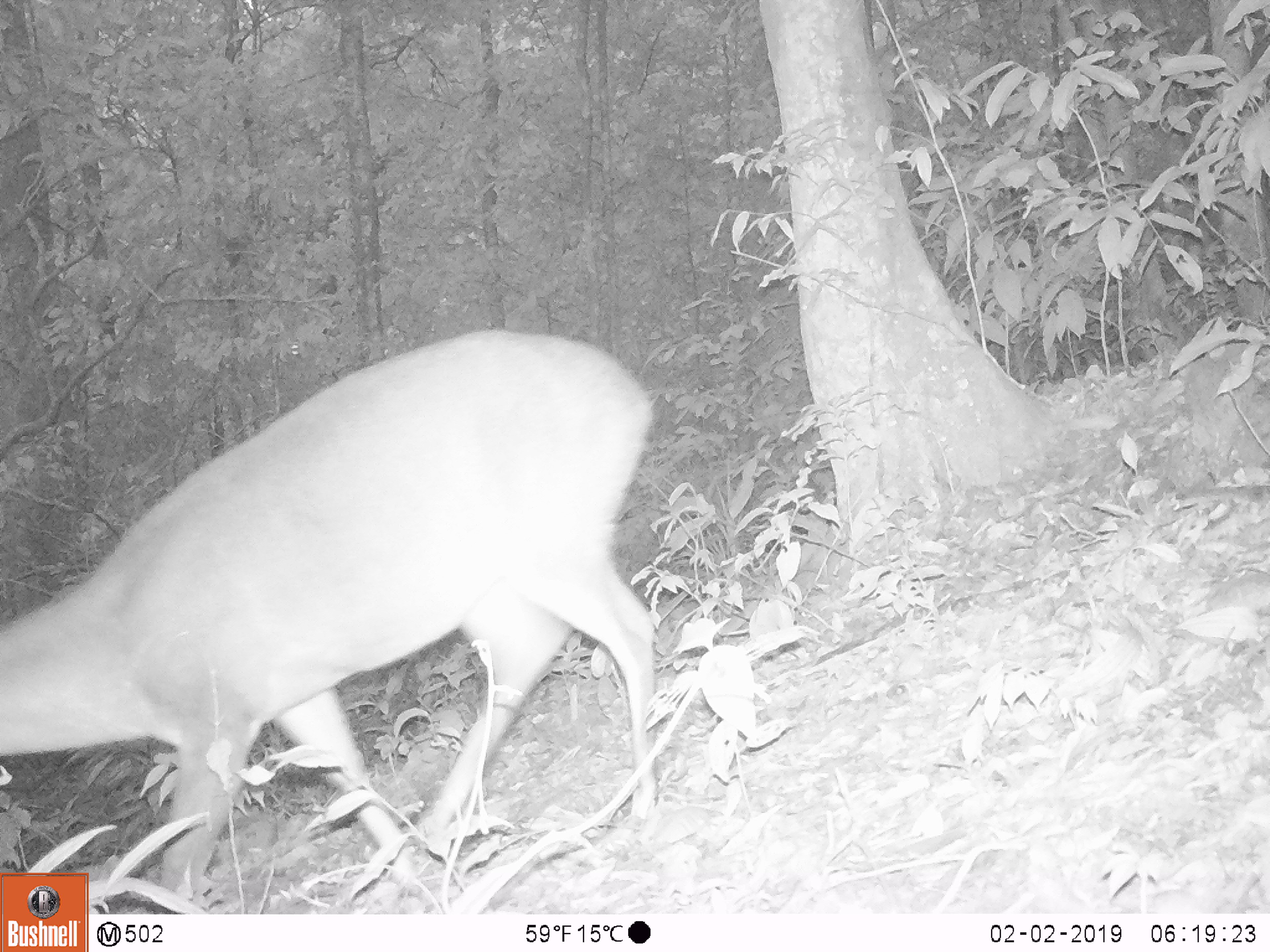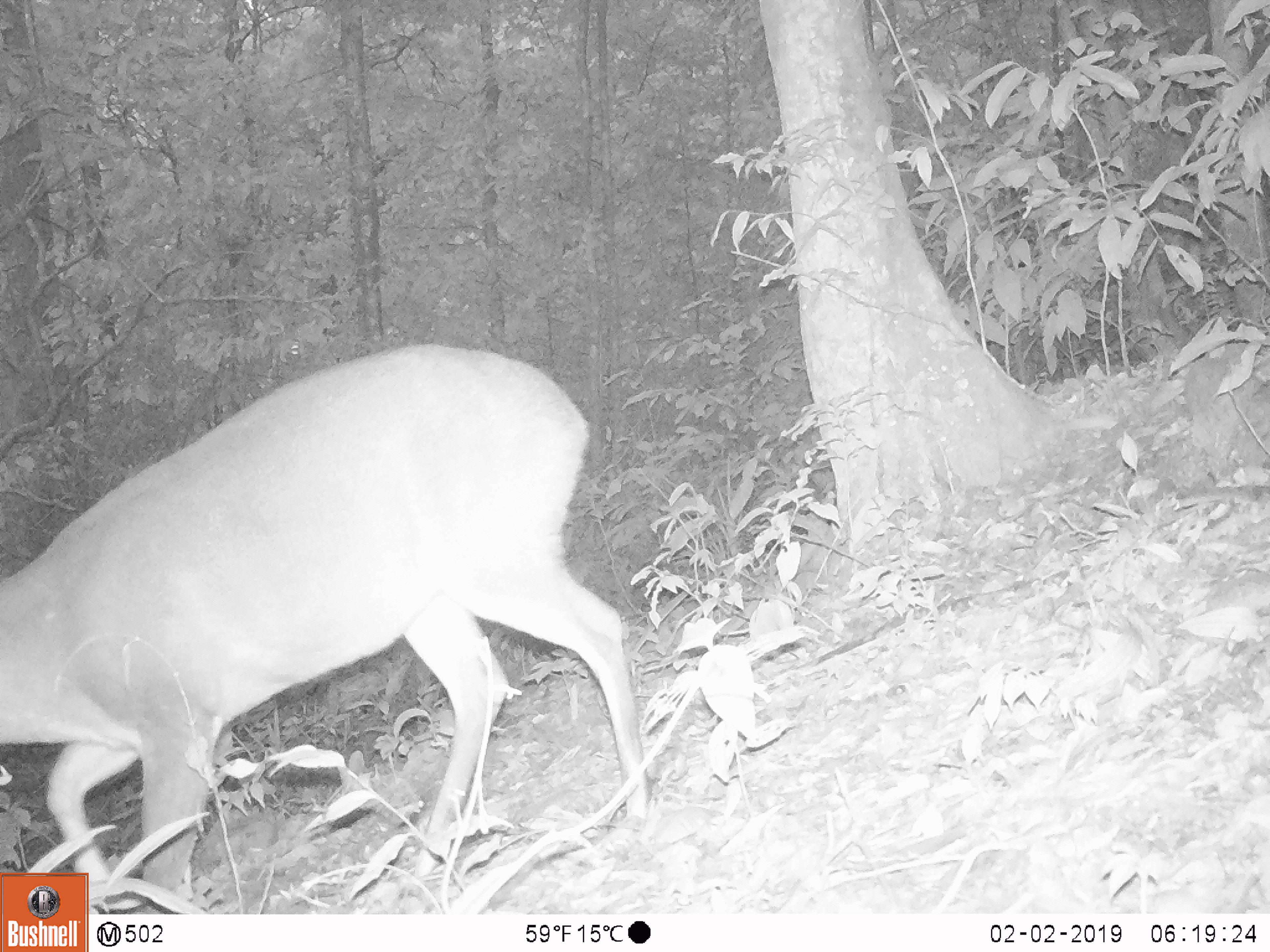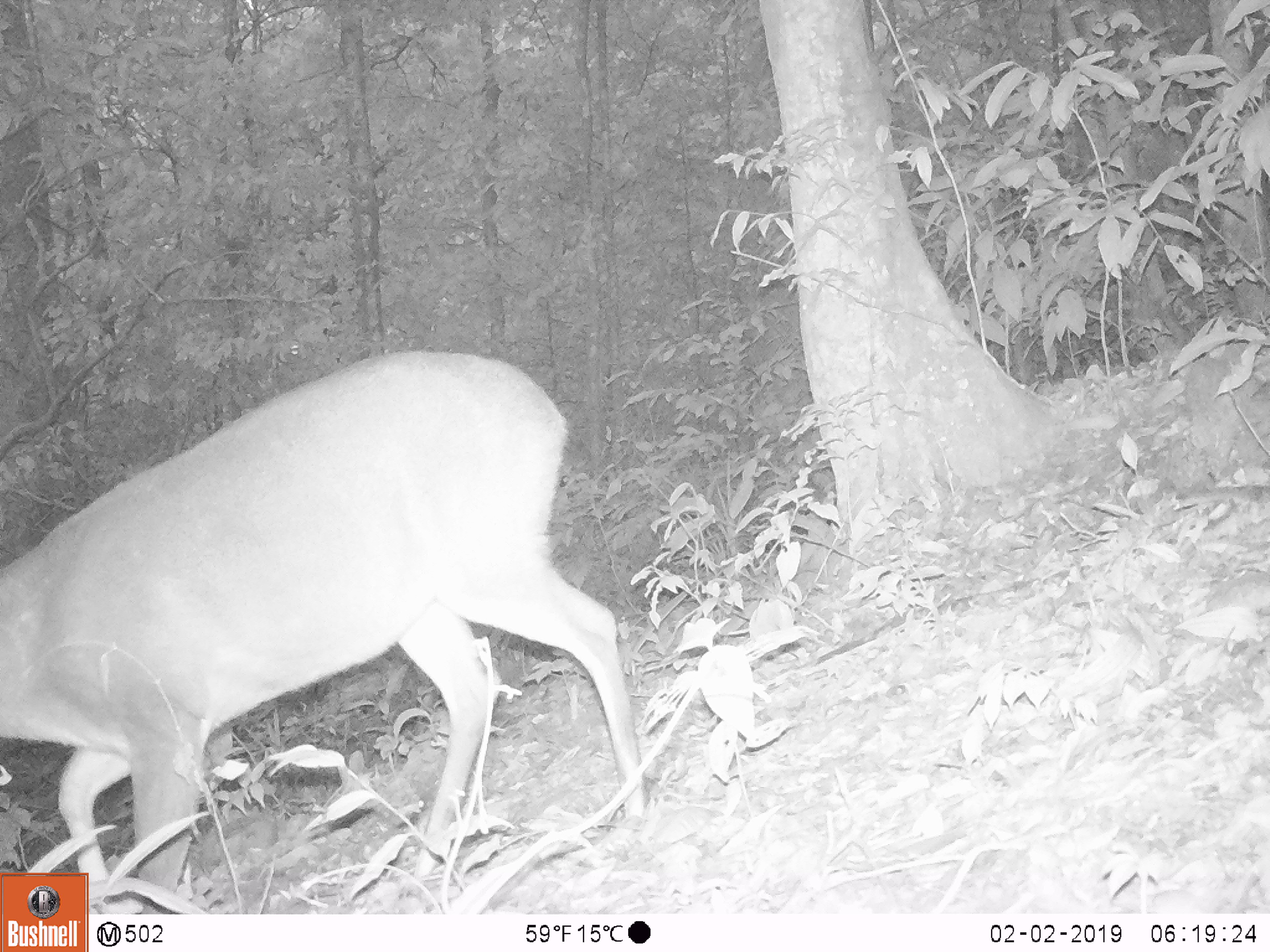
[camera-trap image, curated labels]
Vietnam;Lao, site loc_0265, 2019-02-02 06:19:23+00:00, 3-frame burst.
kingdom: Animalia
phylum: Chordata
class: Mammalia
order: Artiodactyla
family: Cervidae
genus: Muntiacus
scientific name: Muntiacus vuquangensis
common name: large-antlered muntjac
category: large antlered muntjac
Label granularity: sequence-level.